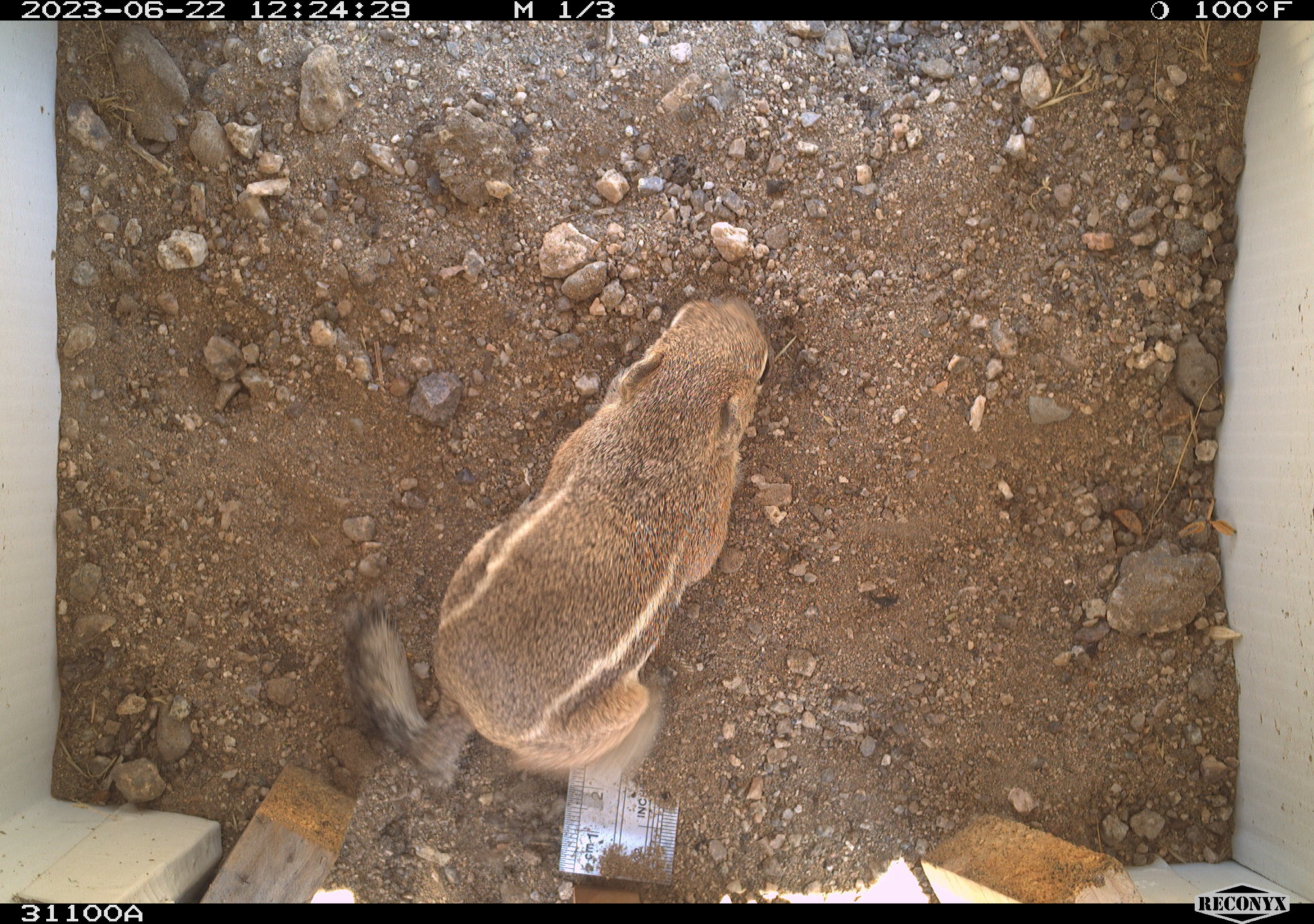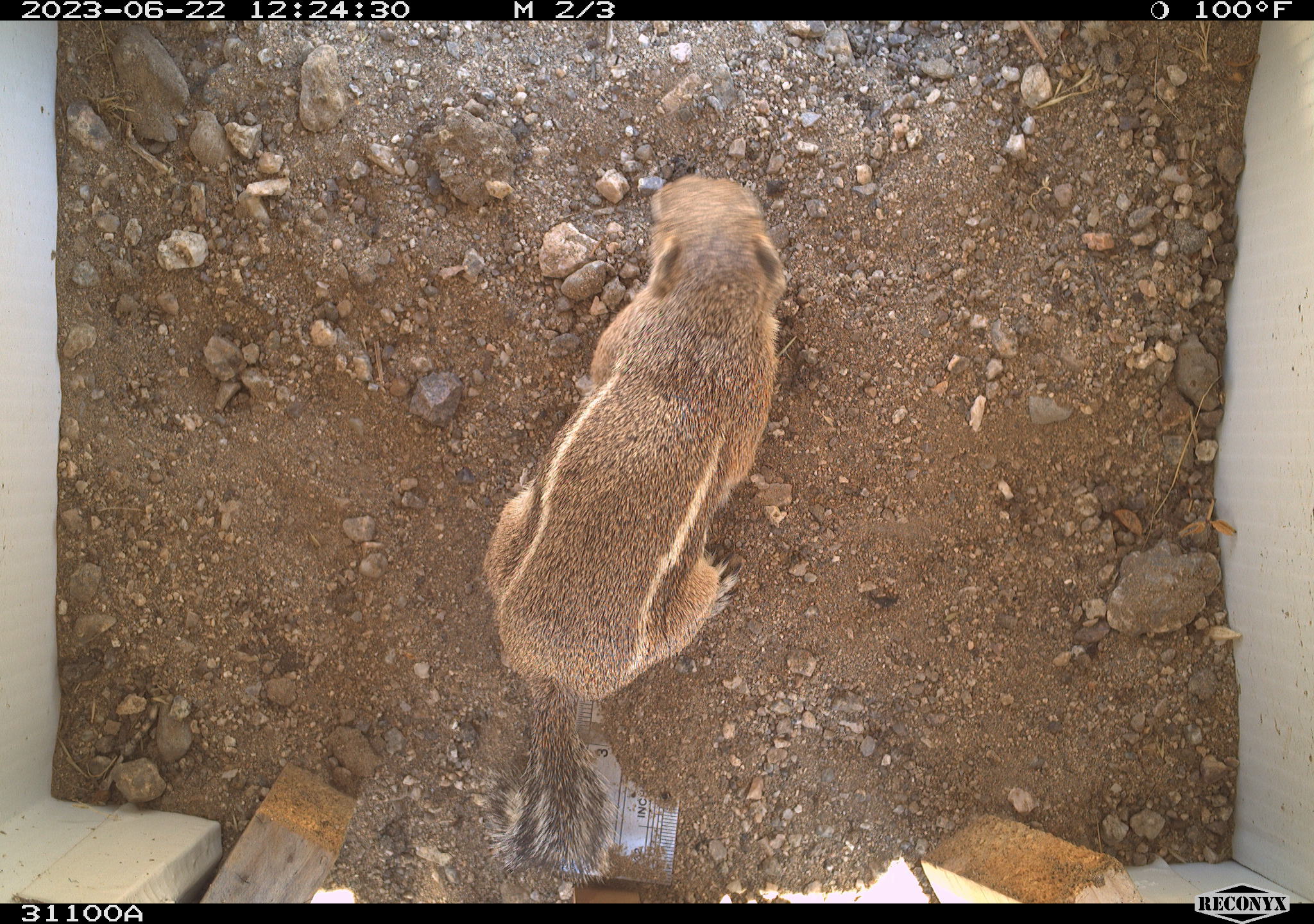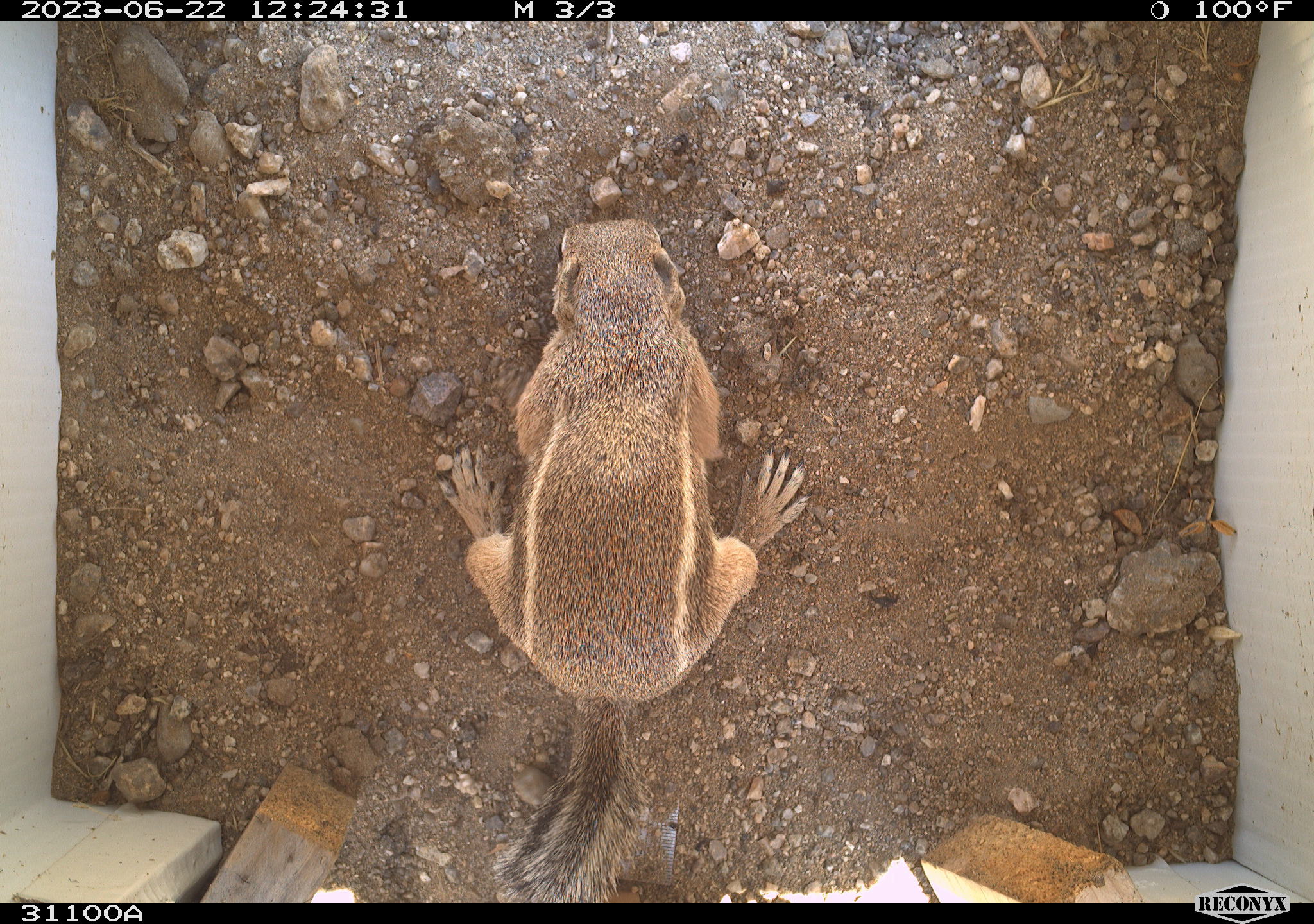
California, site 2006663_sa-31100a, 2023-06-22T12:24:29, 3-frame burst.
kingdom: Animalia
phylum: Chordata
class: Mammalia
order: Rodentia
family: Sciuridae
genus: Ammospermophilus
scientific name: Ammospermophilus leucurus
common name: white-tailed antelope squirrel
White-tailed antelope squirrel (Ammospermophilus leucurus).